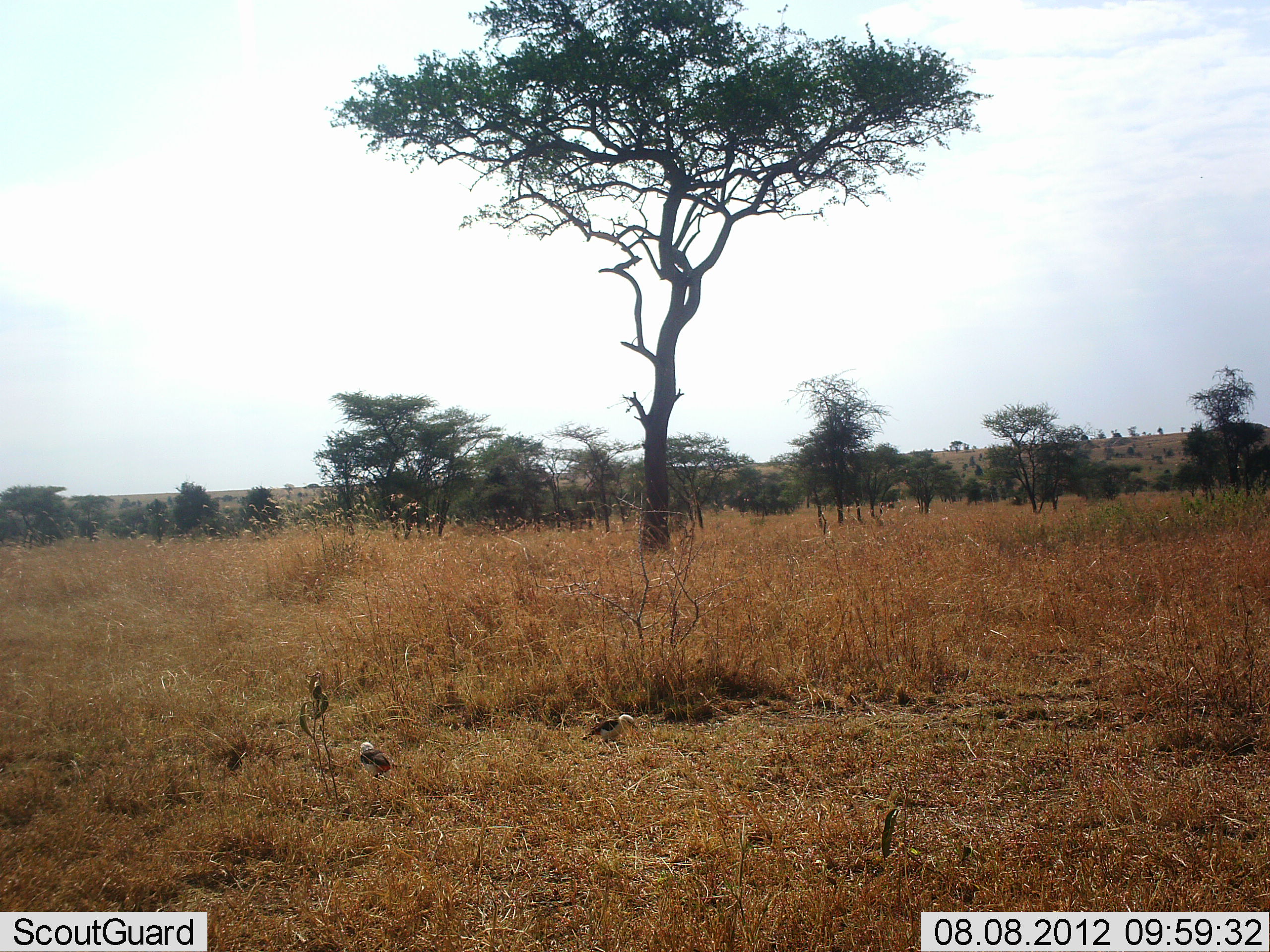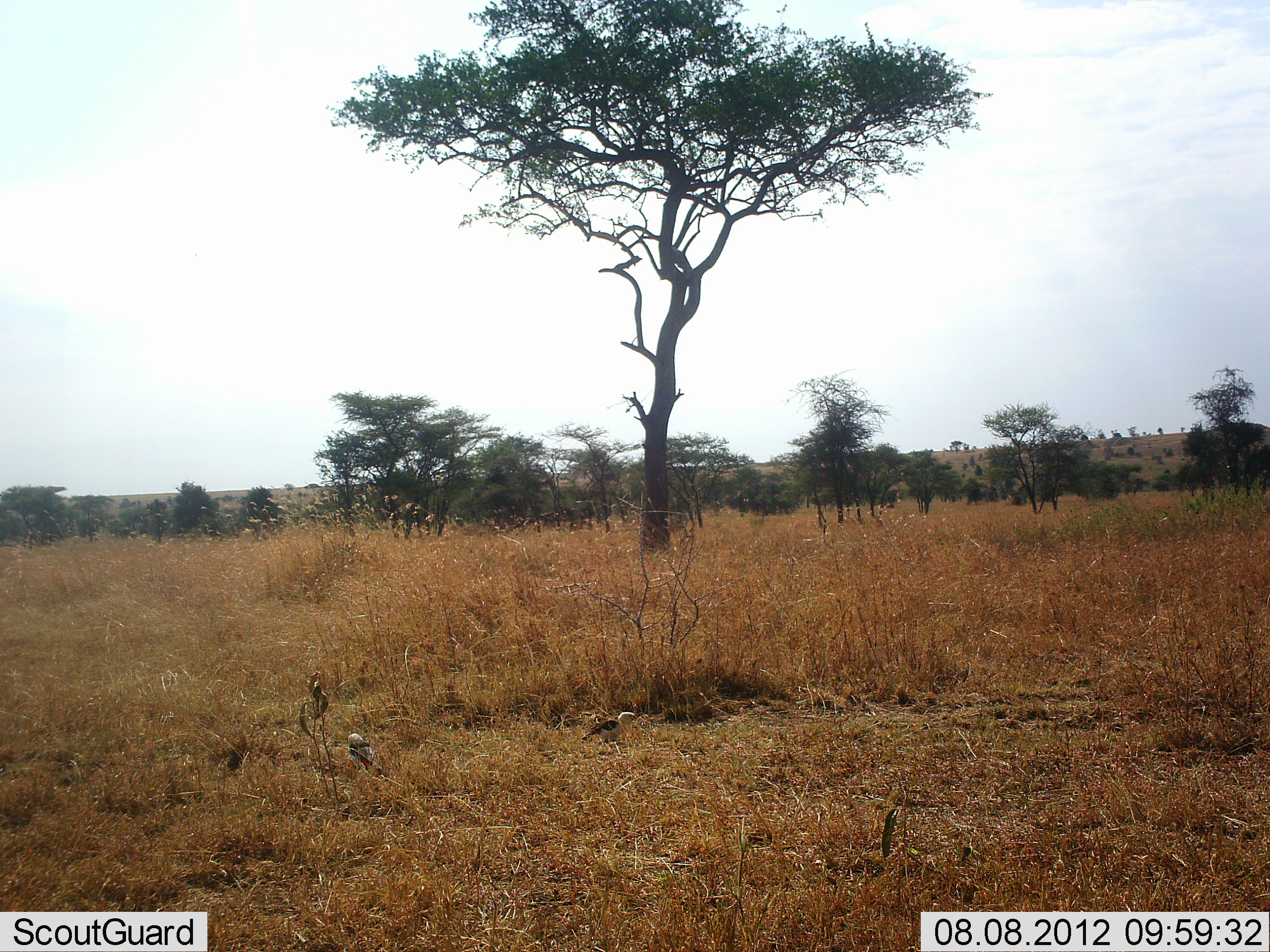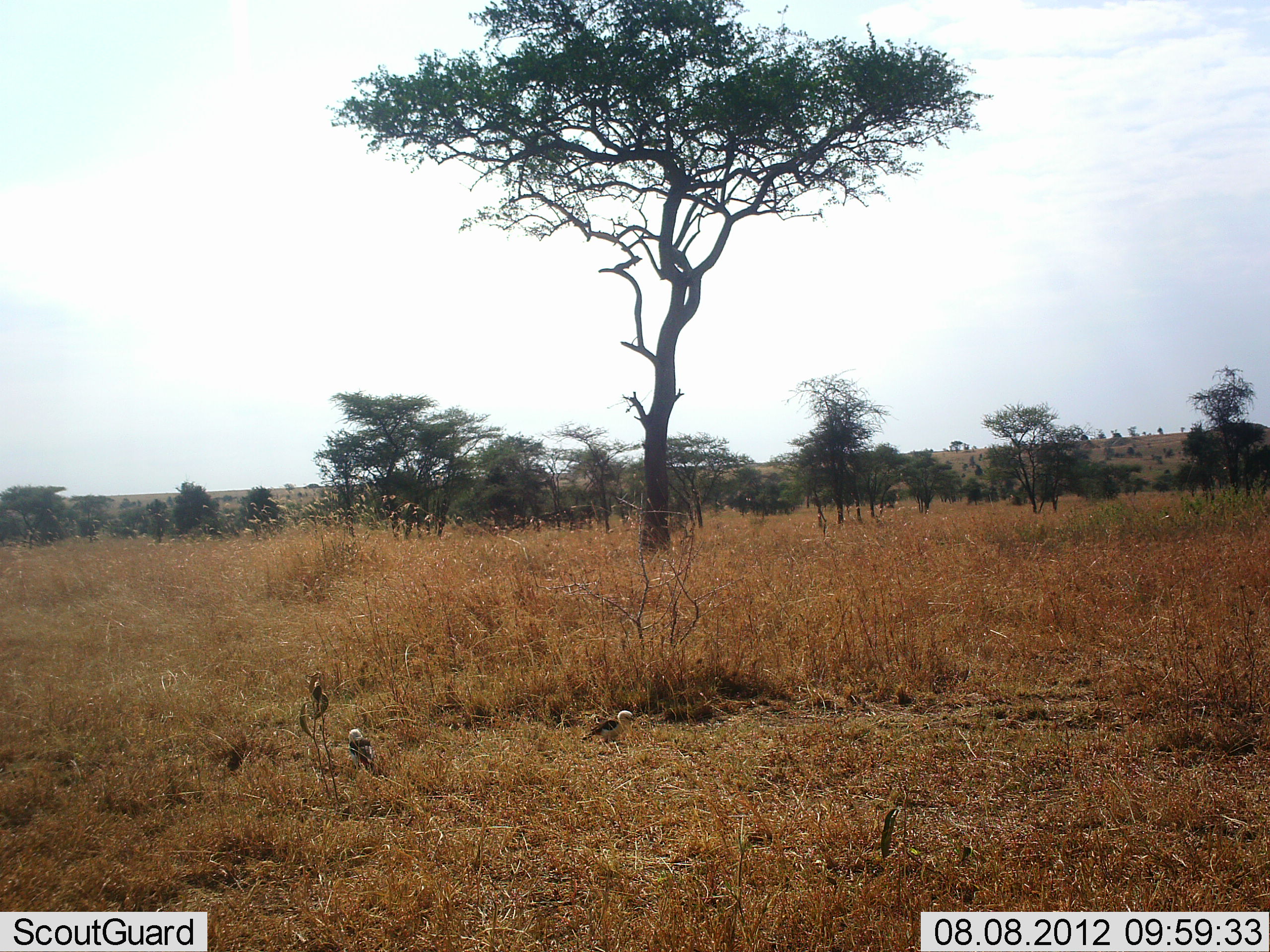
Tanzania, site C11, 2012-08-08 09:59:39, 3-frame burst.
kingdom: Animalia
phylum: Chordata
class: Aves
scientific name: Aves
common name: bird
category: otherbird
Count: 2.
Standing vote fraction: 80%.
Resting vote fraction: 0%.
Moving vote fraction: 20%.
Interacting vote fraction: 0%.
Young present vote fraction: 0%.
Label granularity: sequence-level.